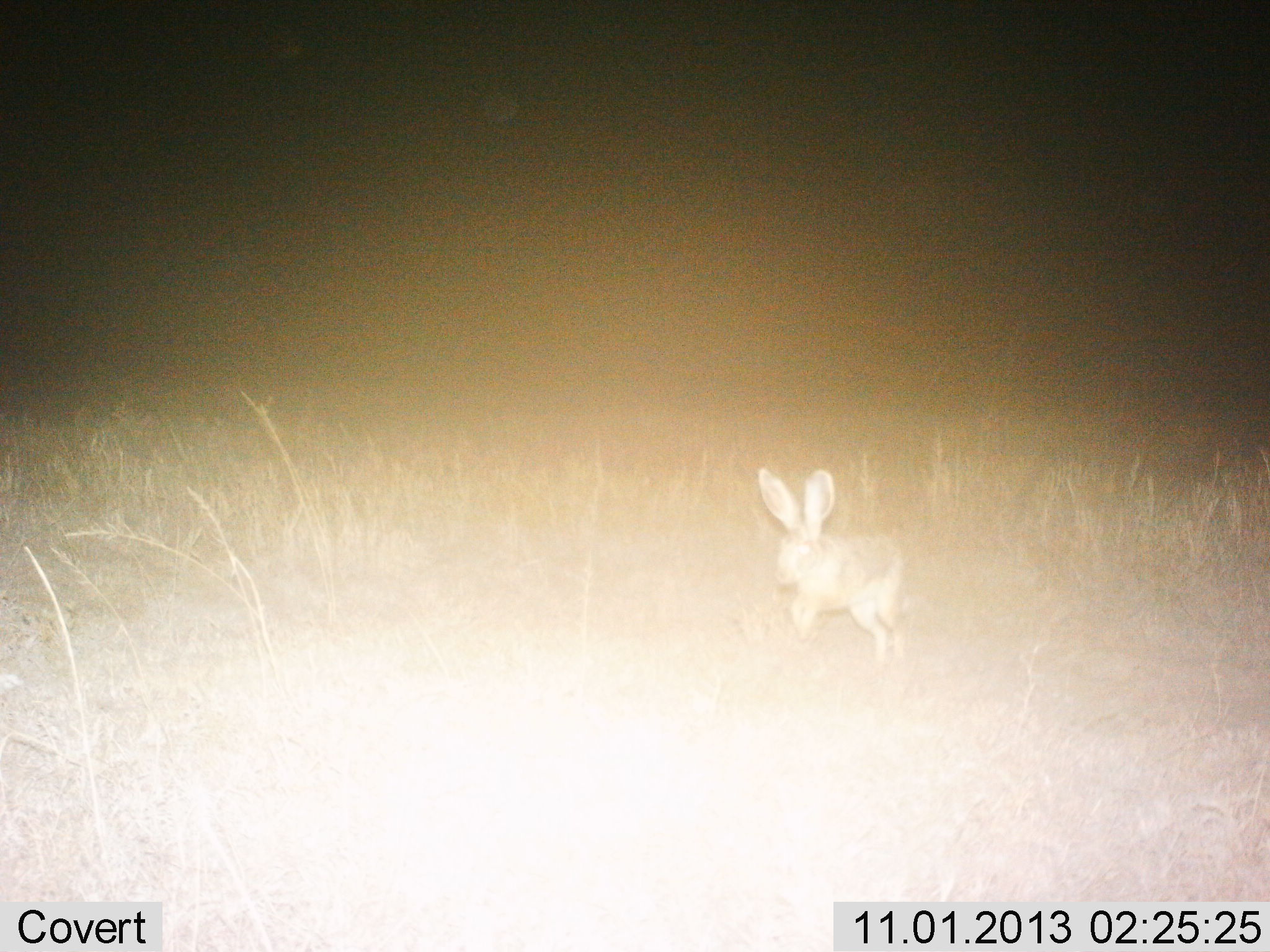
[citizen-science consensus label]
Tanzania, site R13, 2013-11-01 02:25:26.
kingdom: Animalia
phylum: Chordata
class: Mammalia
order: Lagomorpha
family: Leporidae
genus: Lepus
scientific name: Lepus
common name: hare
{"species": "hare (Lepus)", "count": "1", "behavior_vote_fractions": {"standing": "10%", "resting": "0%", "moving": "90%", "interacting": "0%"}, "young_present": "0%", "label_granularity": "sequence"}